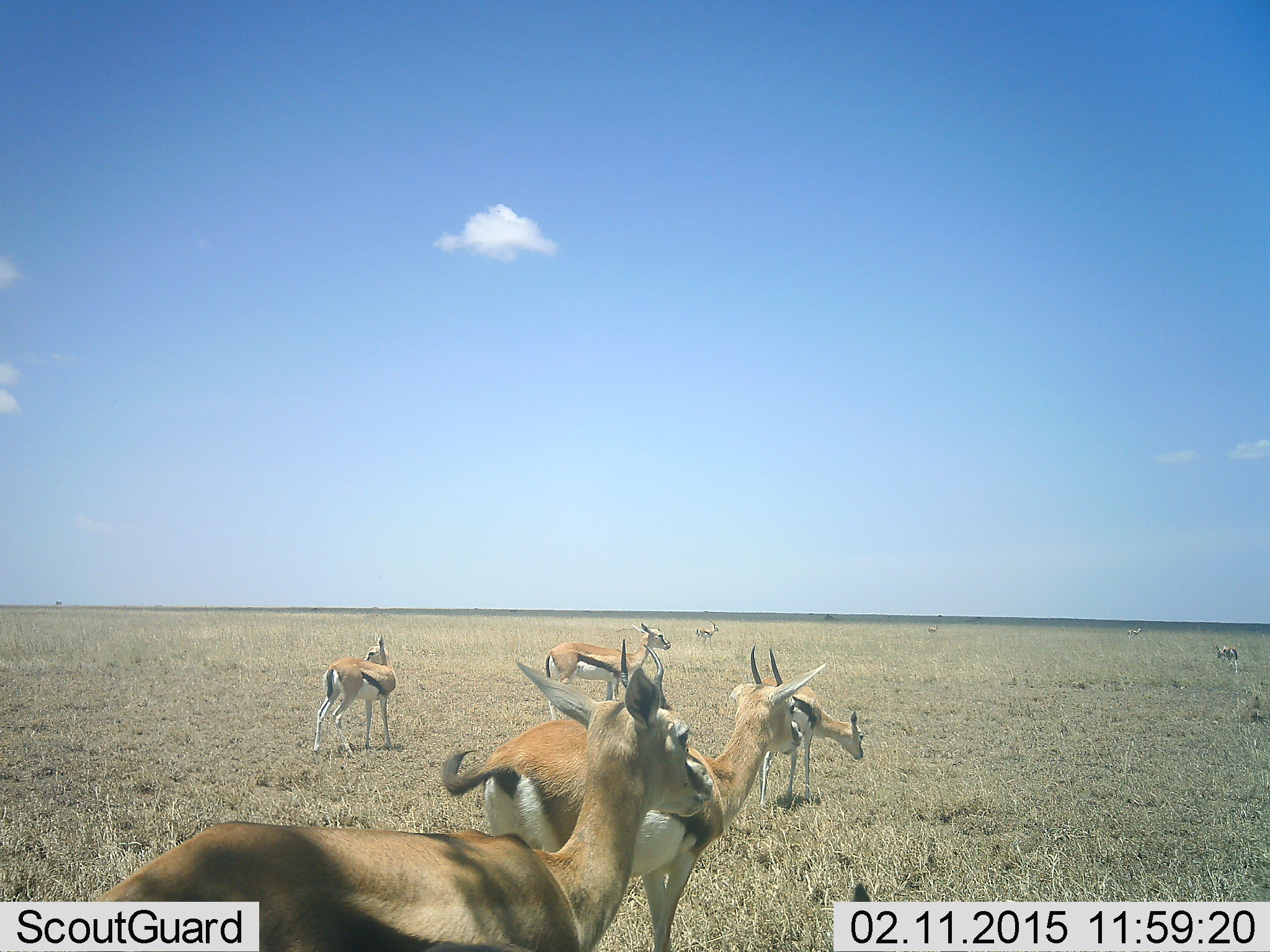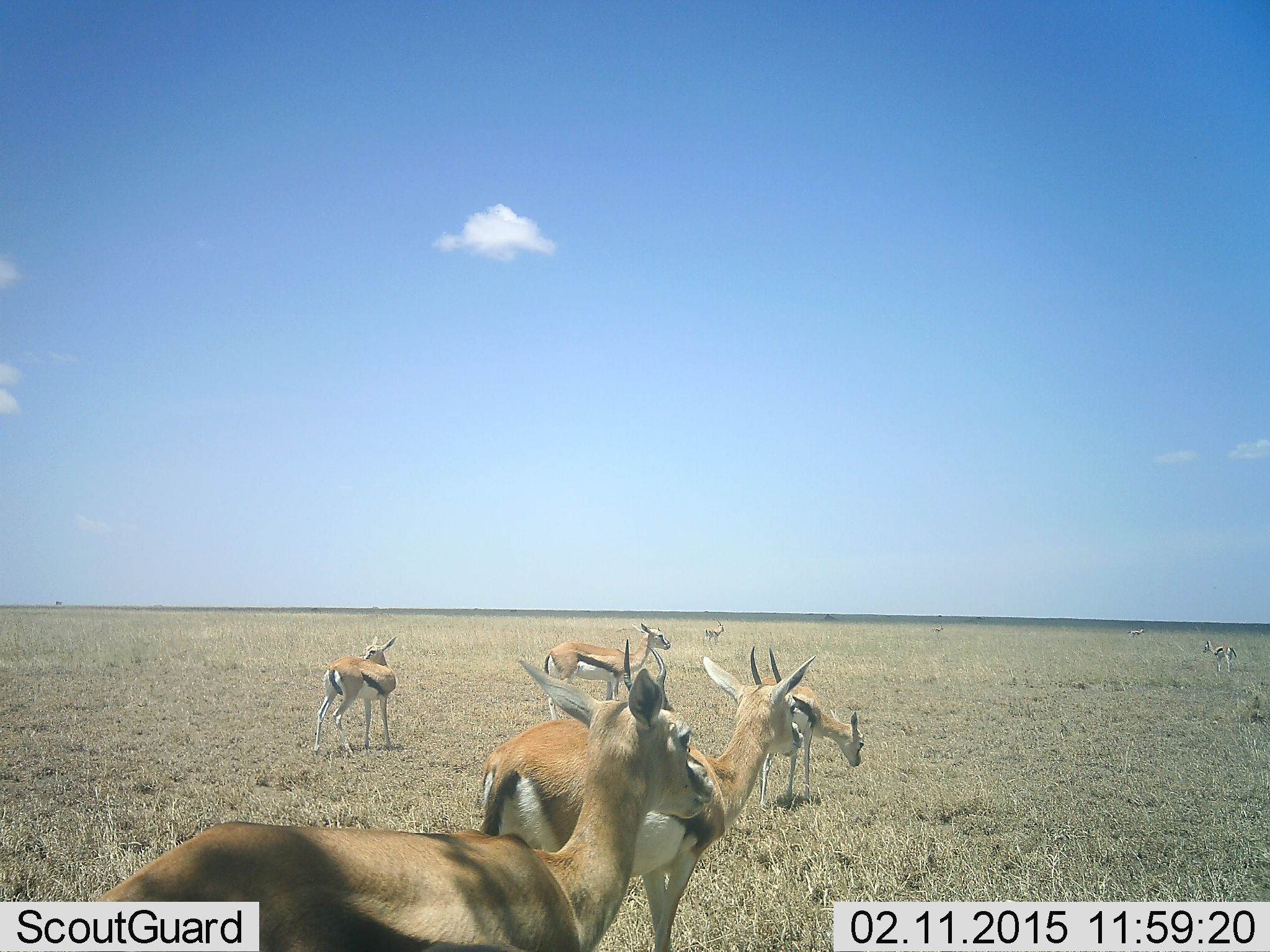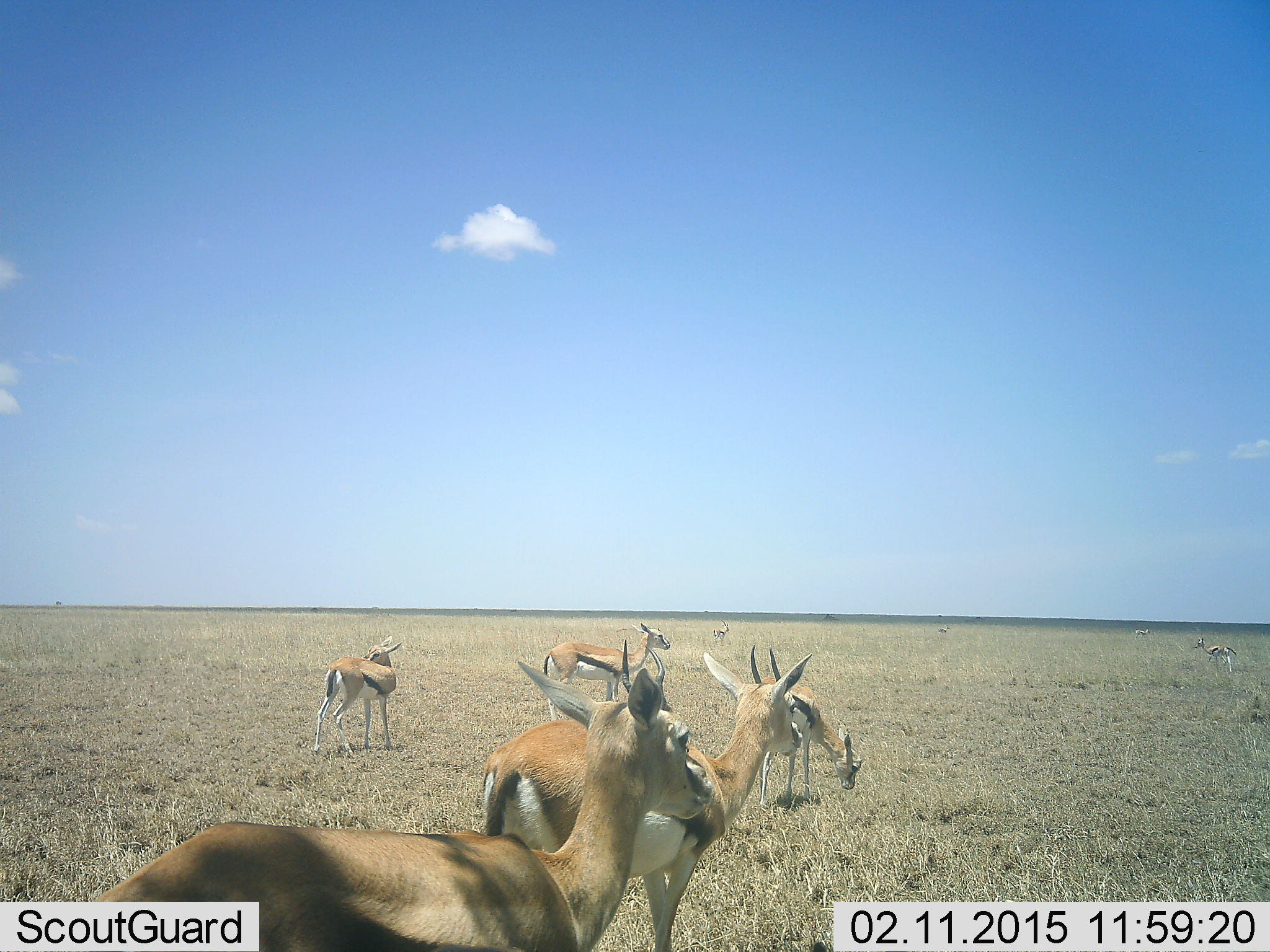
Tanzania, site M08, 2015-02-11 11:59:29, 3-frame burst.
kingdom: Animalia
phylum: Chordata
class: Mammalia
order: Artiodactyla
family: Bovidae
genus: Eudorcas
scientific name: Eudorcas thomsonii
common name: thomson's gazelle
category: gazellethomsons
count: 9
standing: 100%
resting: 10%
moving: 50%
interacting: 0%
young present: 0%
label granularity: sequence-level